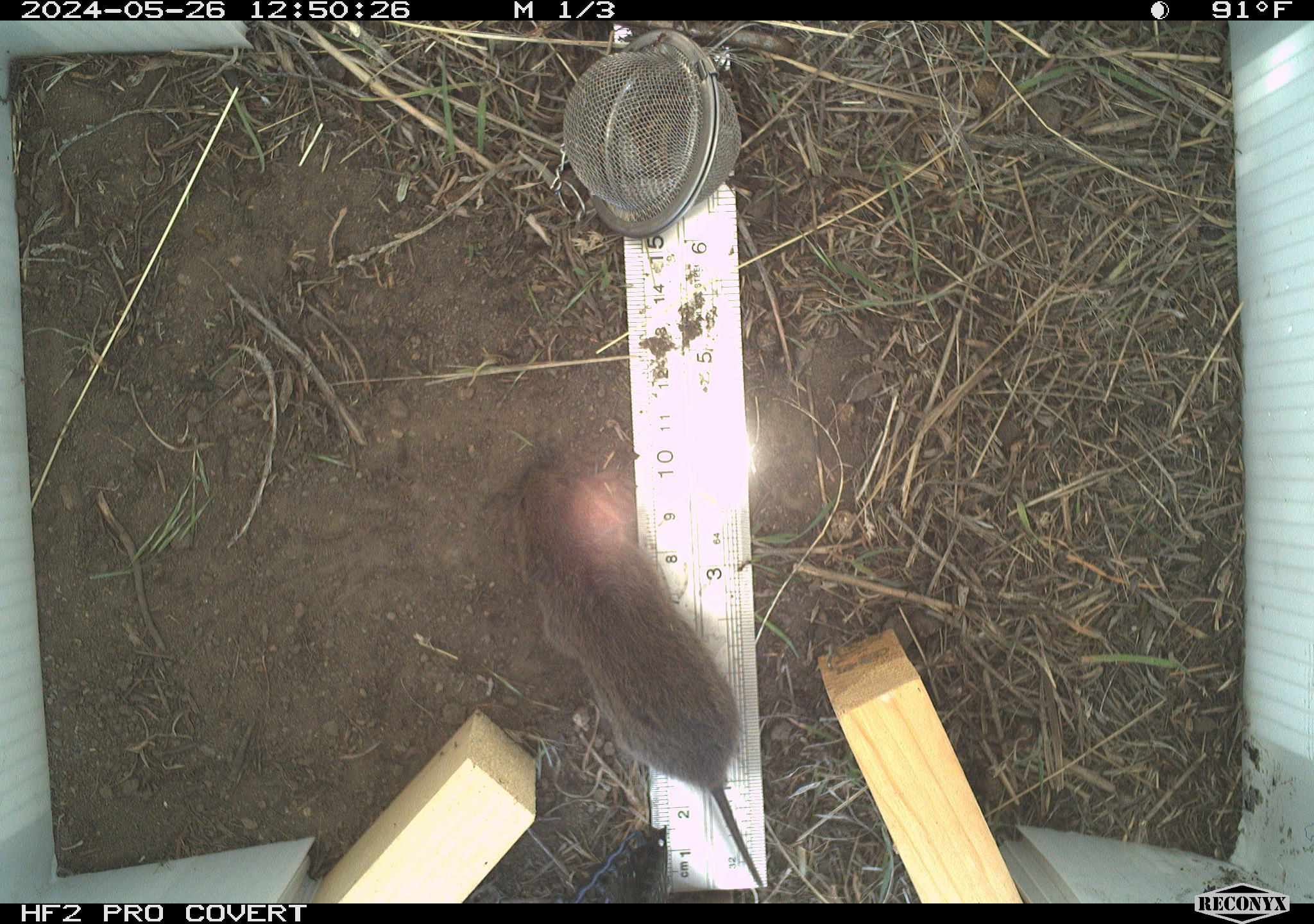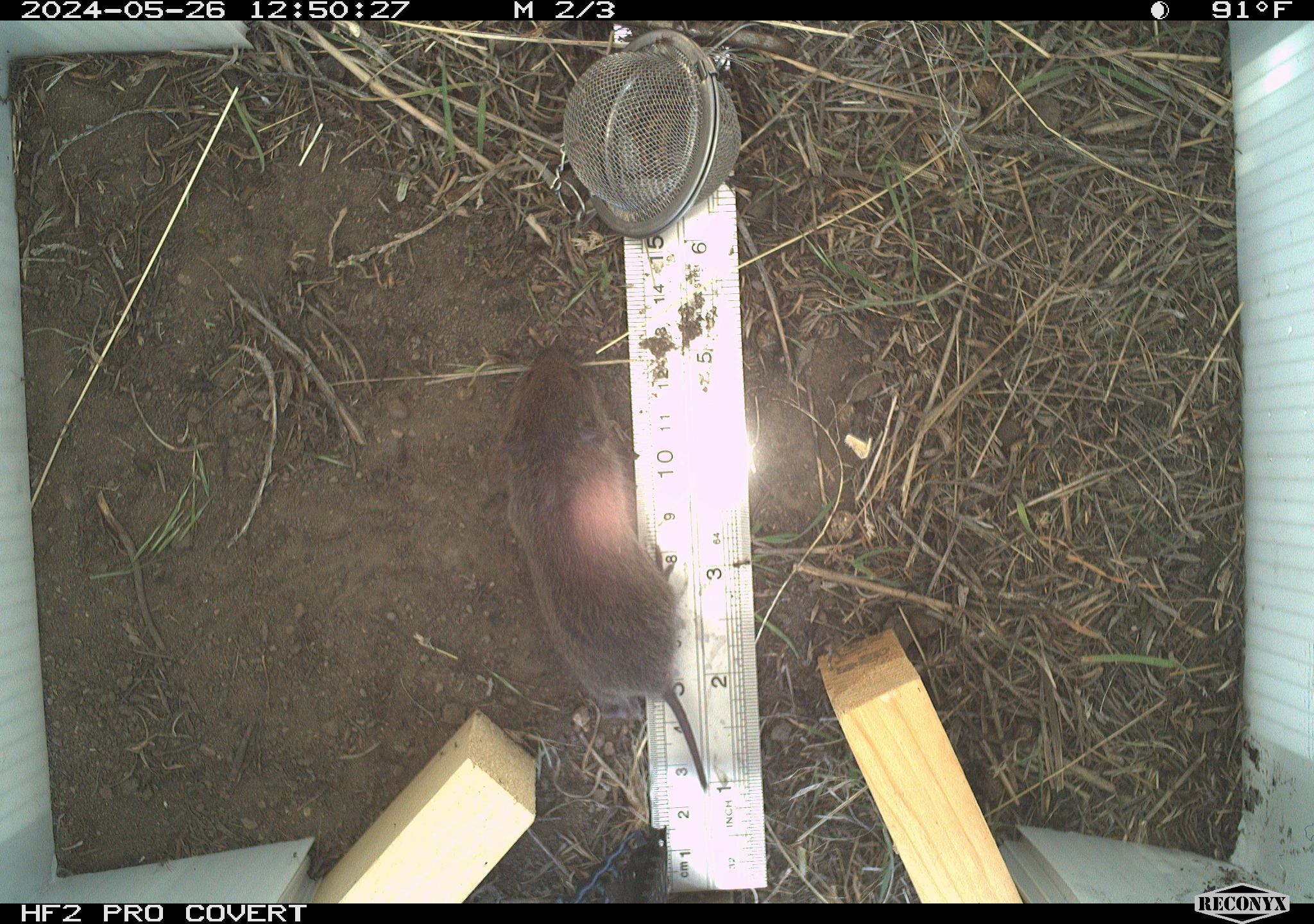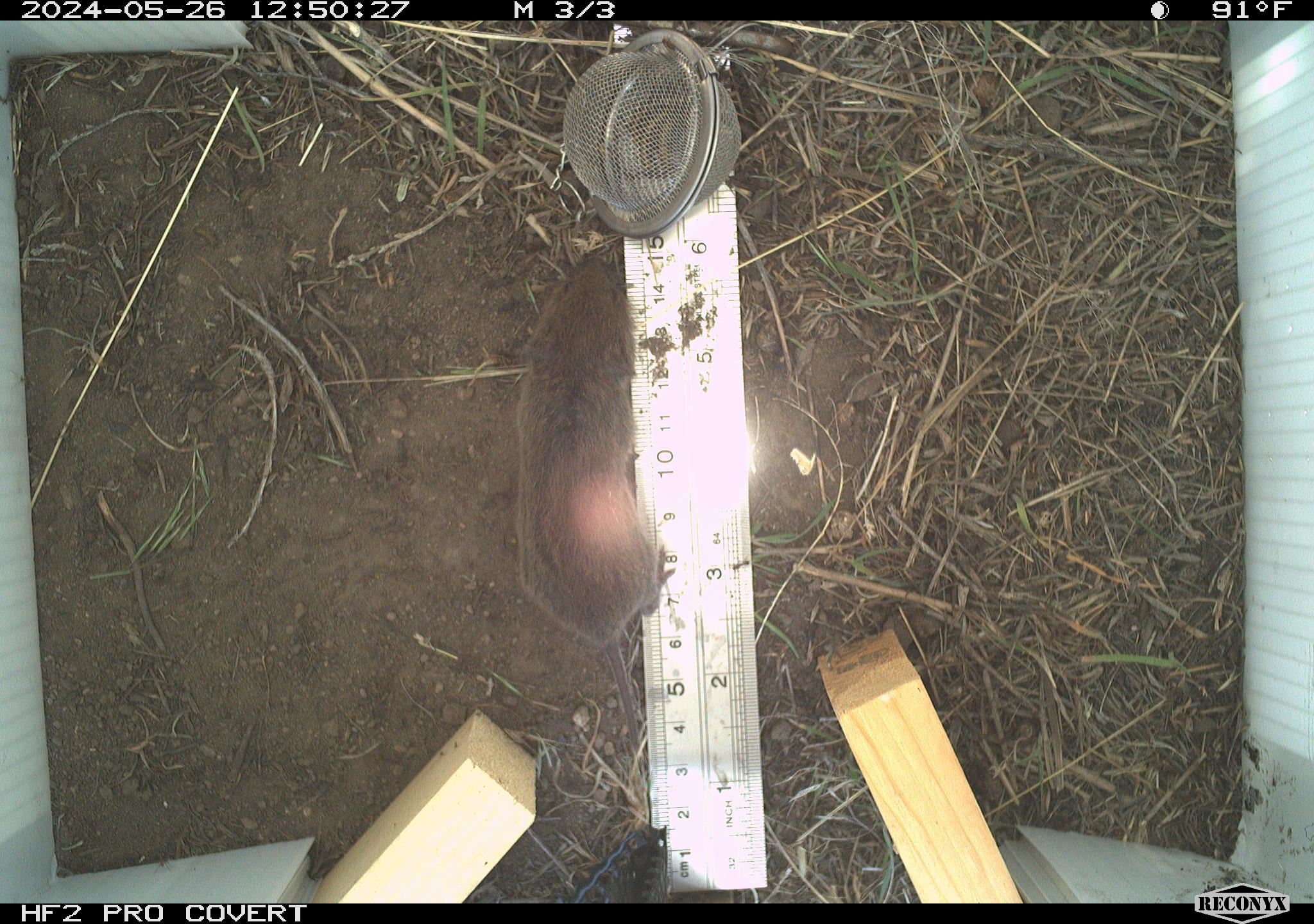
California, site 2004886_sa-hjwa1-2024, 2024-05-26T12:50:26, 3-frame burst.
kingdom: Animalia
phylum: Chordata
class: Mammalia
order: Rodentia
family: Cricetidae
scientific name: Cricetidae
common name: hamsters, voles, lemmings, and allies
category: cricetidae family